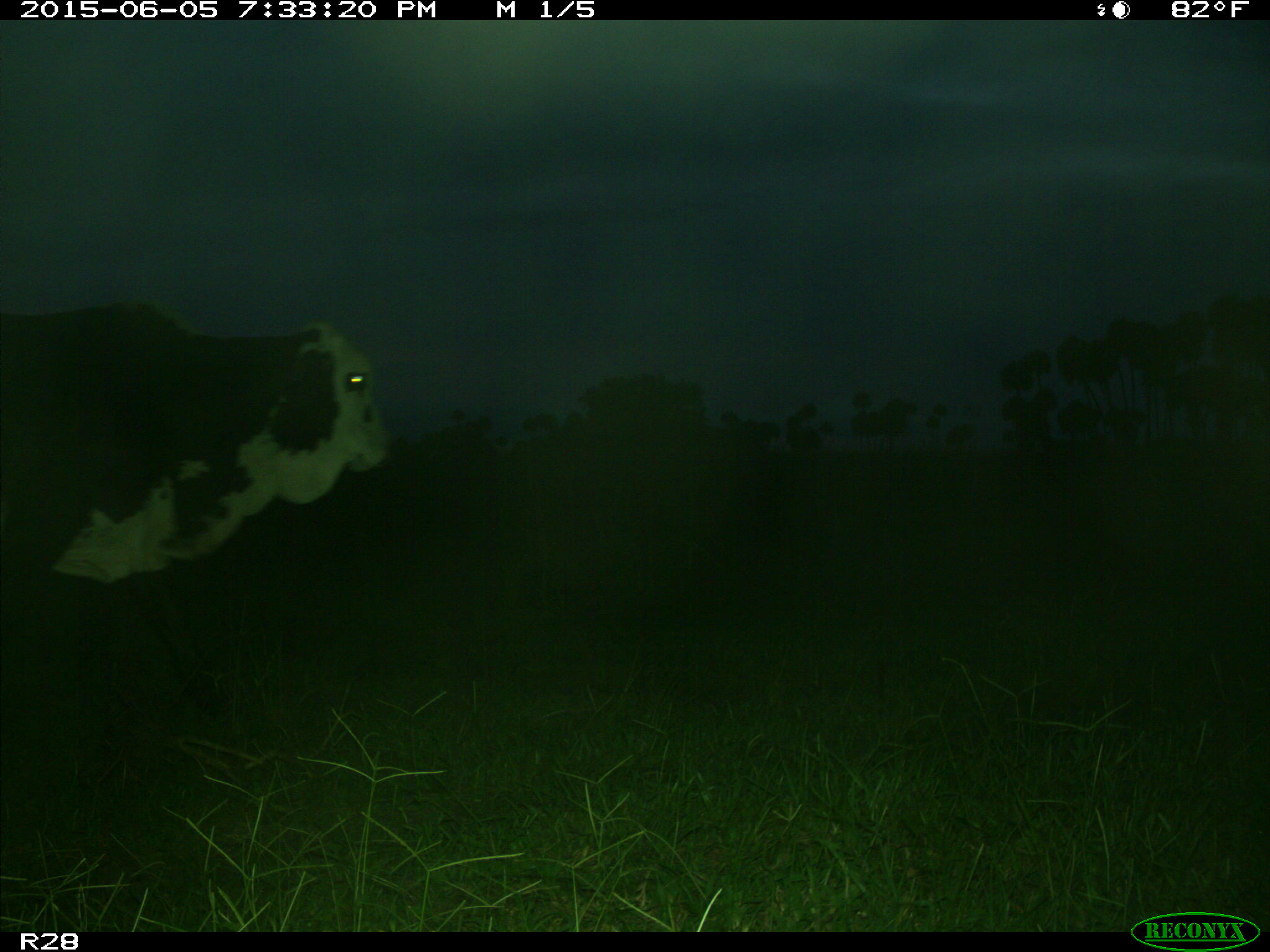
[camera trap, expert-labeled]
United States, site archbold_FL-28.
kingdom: Animalia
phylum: Chordata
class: Mammalia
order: Artiodactyla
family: Bovidae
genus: Bos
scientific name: Bos taurus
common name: domestic cow